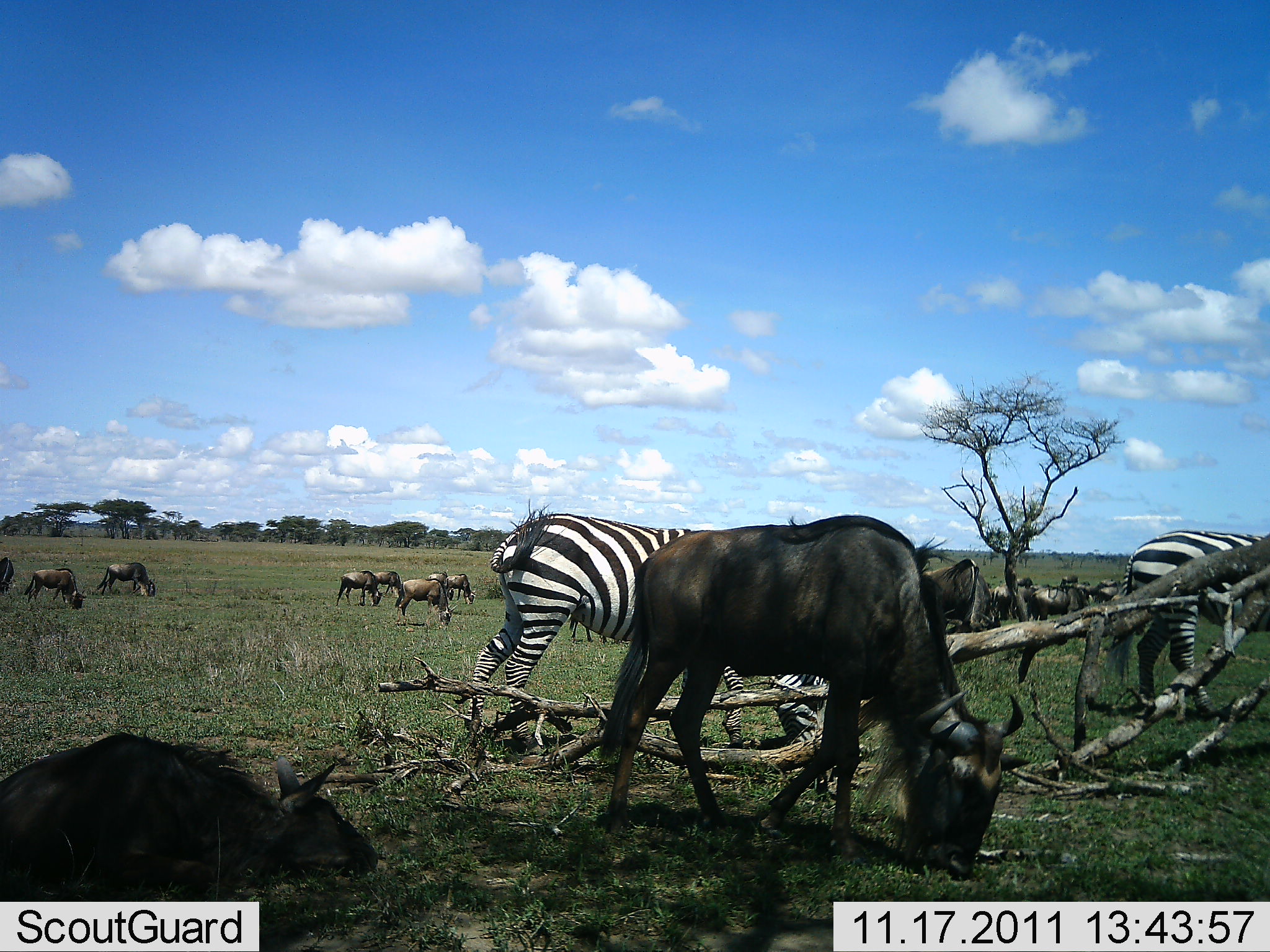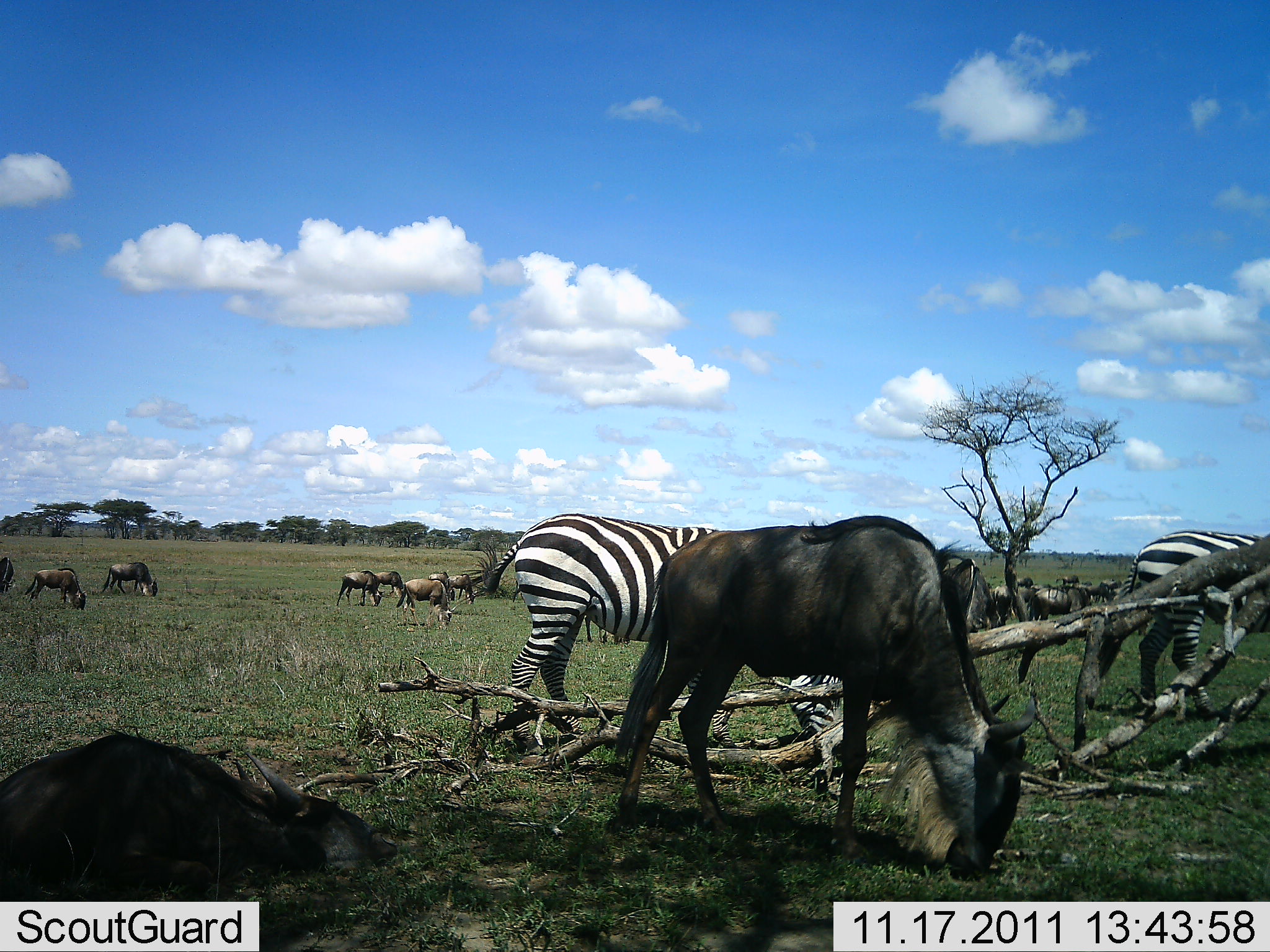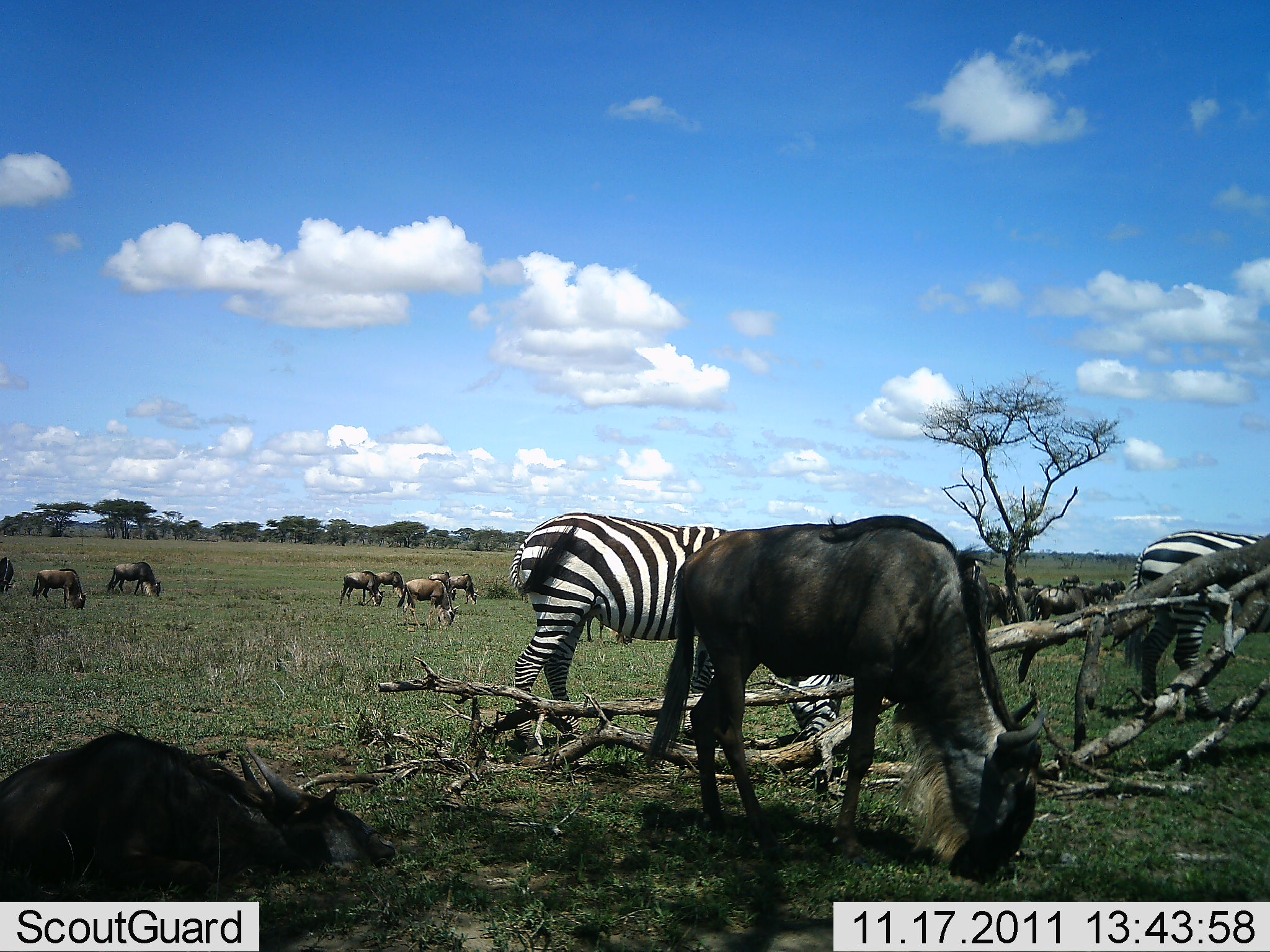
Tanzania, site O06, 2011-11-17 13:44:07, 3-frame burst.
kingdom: Animalia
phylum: Chordata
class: Mammalia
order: Artiodactyla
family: Bovidae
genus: Connochaetes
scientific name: Connochaetes taurinus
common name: blue wildebeest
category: wildebeest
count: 11-50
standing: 23%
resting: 62%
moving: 15%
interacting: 0%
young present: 0%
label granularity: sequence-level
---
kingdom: Animalia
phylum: Chordata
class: Mammalia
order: Perissodactyla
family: Equidae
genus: Equus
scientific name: Equus quagga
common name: plains zebra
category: zebra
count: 2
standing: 38%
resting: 0%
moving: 23%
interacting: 0%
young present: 0%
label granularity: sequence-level